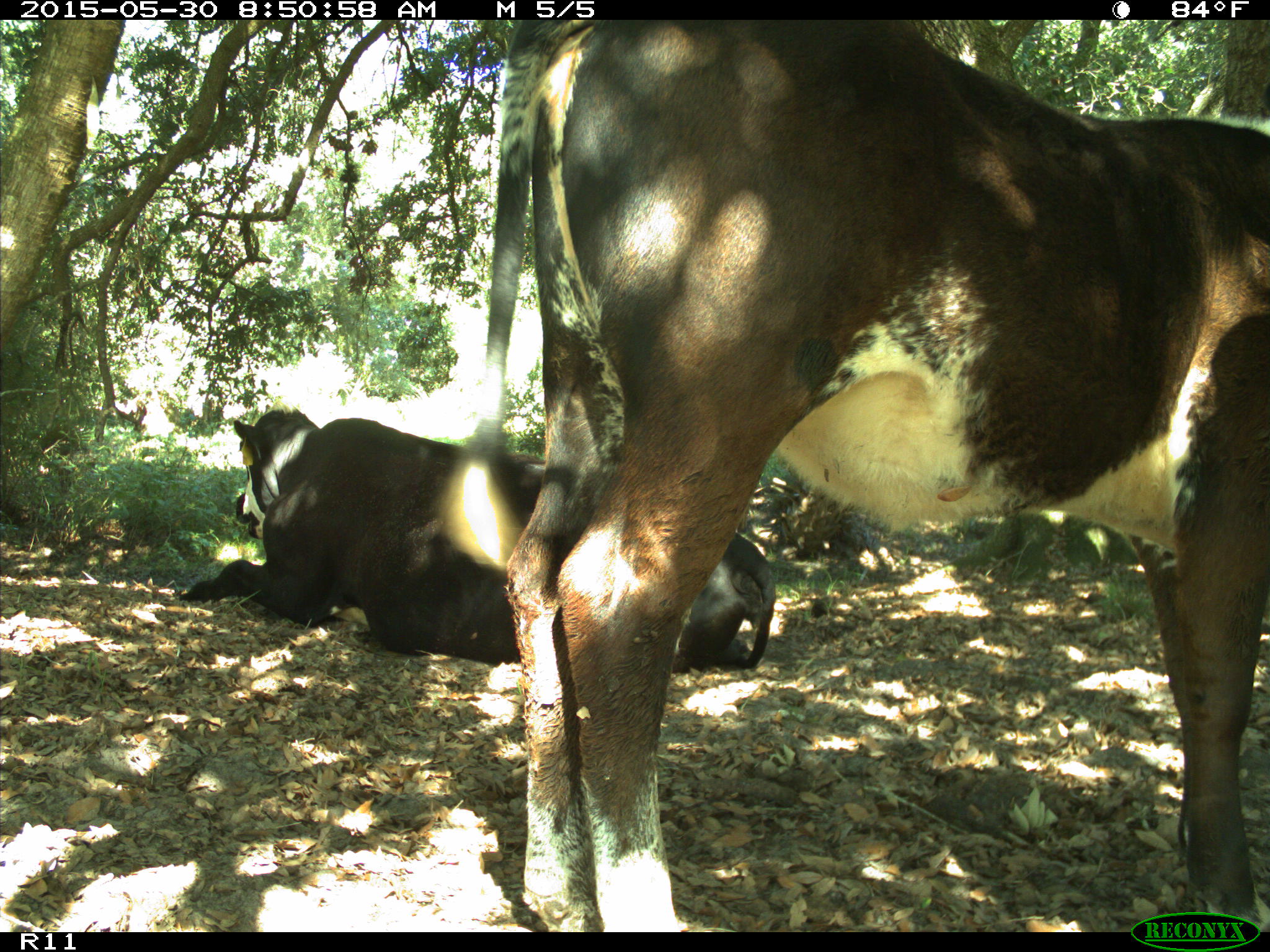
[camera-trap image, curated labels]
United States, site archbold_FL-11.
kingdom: Animalia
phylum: Chordata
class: Mammalia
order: Artiodactyla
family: Bovidae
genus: Bos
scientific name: Bos taurus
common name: domestic cow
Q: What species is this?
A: Bos taurus (domestic cow).